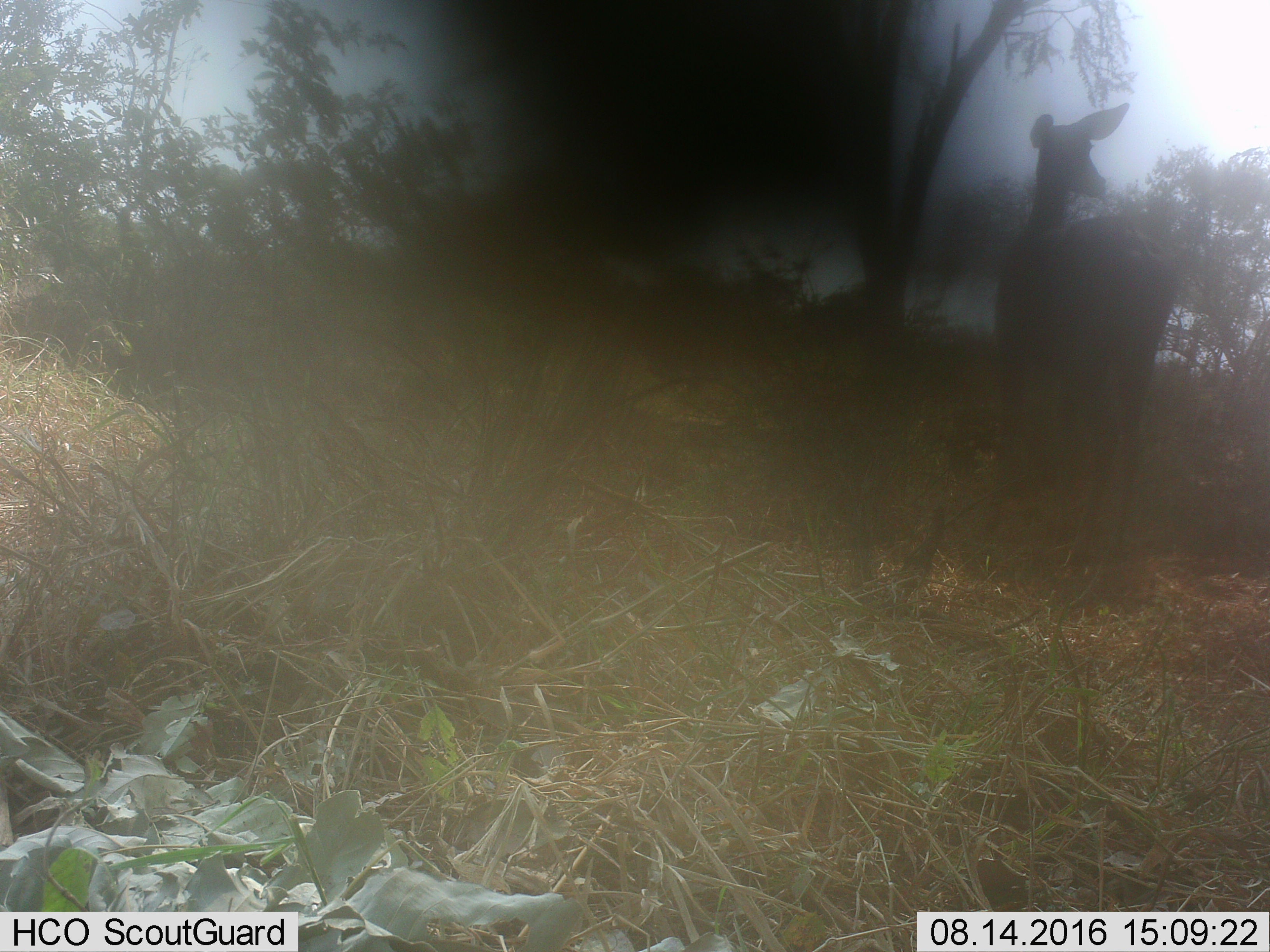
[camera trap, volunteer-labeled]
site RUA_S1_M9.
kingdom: Animalia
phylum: Chordata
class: Mammalia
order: Artiodactyla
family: Bovidae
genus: Aepyceros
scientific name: Aepyceros melampus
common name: impala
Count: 1.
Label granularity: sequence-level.